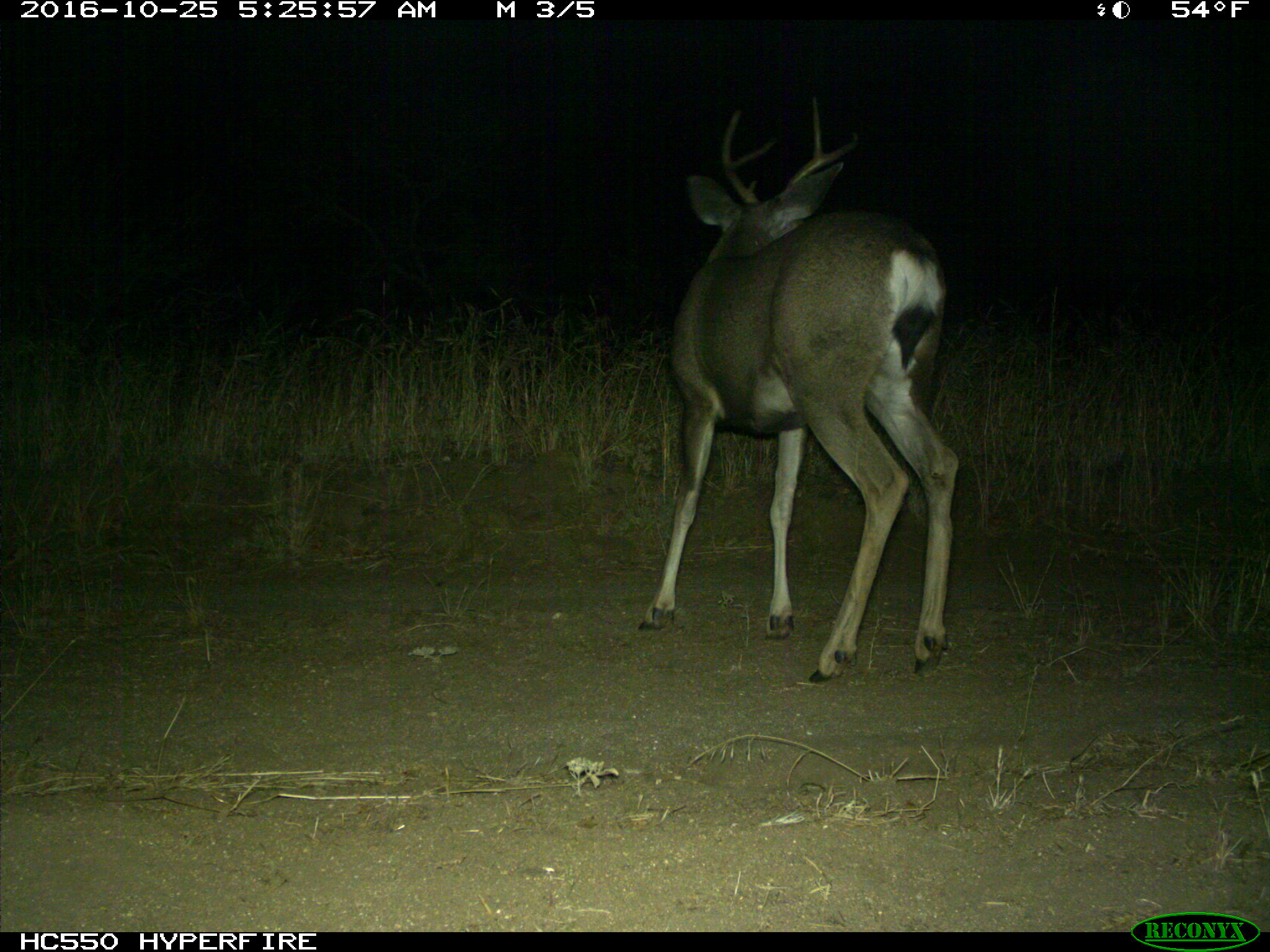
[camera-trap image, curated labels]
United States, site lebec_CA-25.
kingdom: Animalia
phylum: Chordata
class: Mammalia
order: Artiodactyla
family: Cervidae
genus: Odocoileus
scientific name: Odocoileus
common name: deer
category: unidentified deer